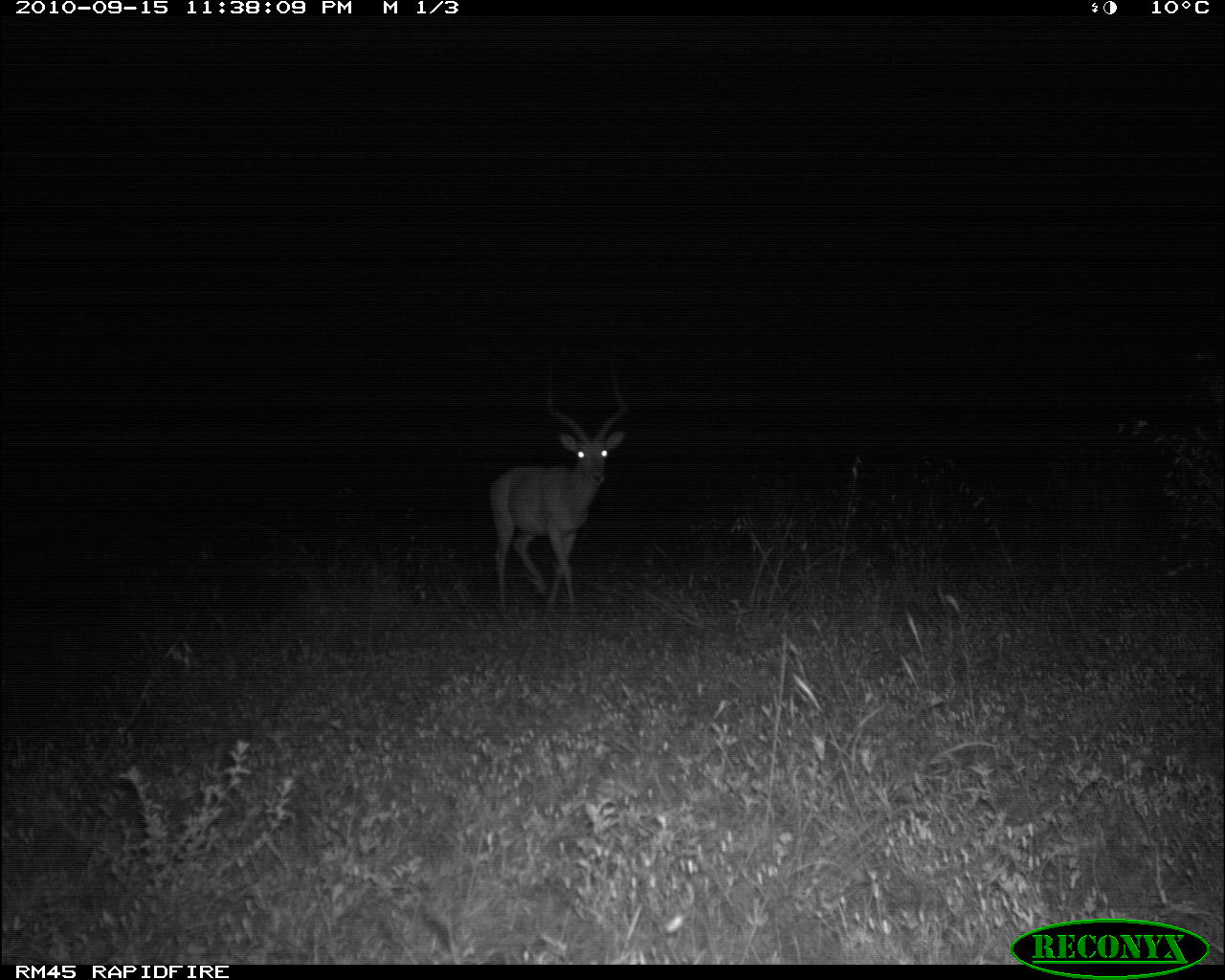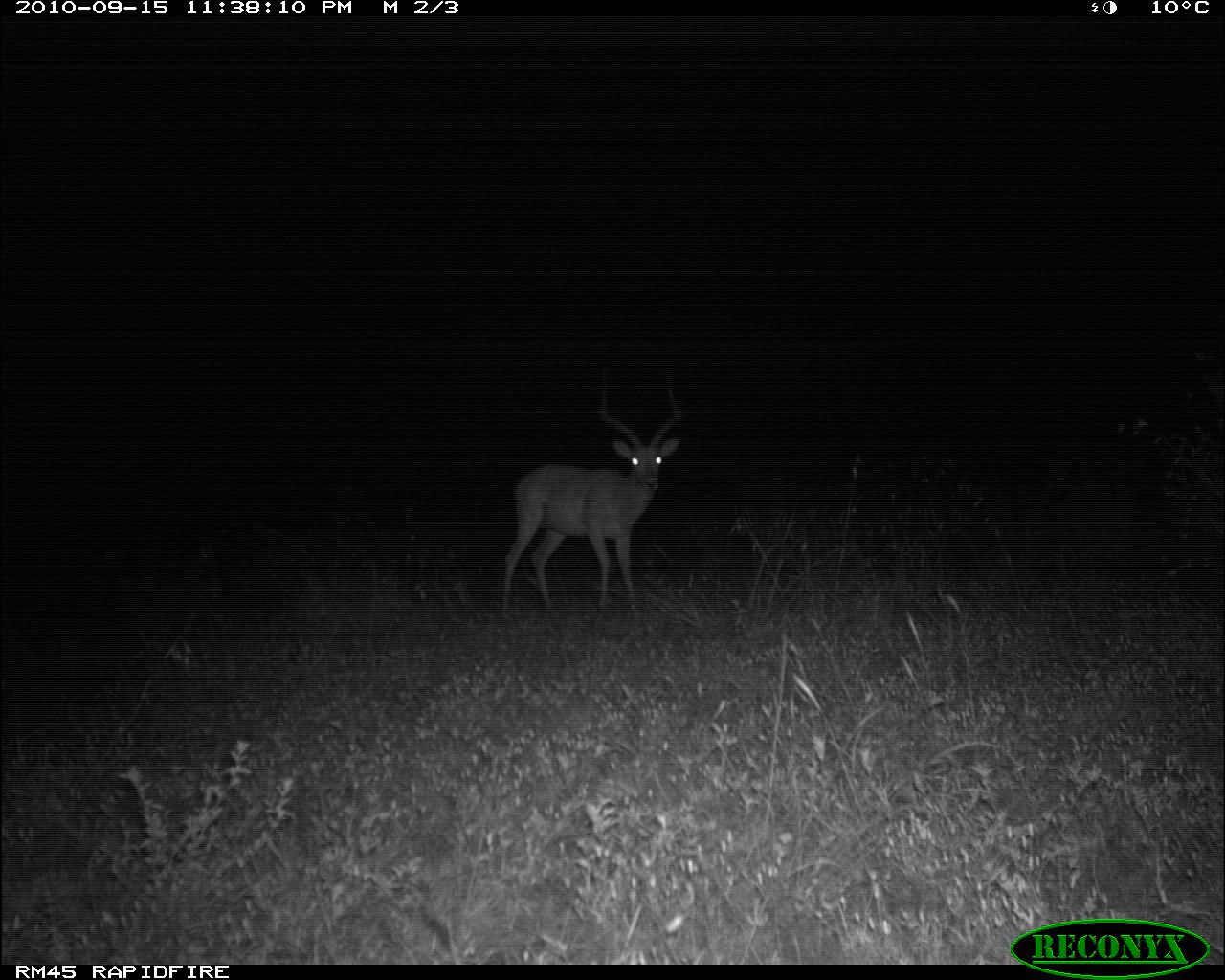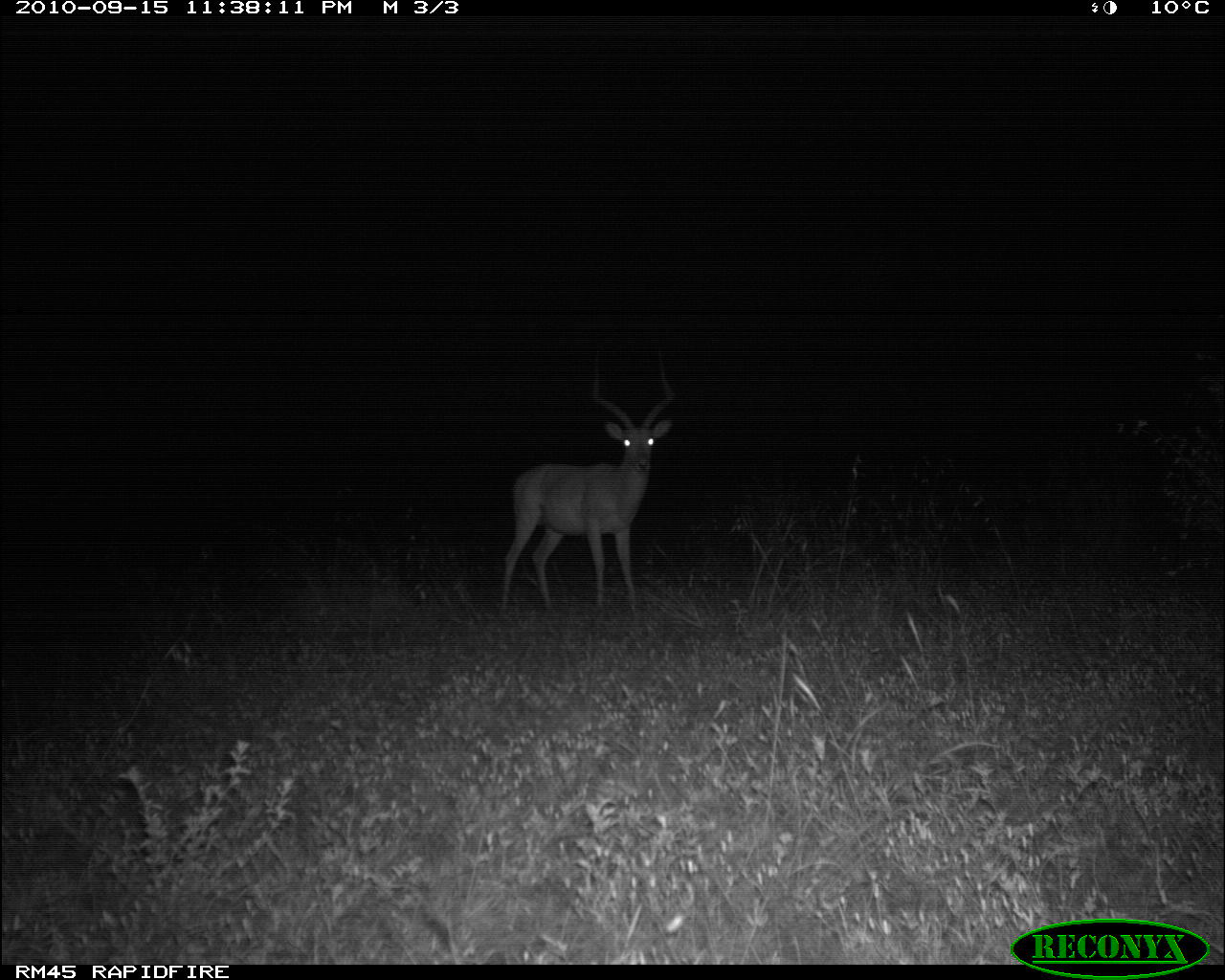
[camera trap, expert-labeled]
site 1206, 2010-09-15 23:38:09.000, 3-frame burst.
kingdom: Animalia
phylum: Chordata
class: Mammalia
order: Artiodactyla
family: Bovidae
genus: Aepyceros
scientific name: Aepyceros melampus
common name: impala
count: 1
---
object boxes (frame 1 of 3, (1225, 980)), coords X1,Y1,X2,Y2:
aepyceros melampus: 488,354,627,613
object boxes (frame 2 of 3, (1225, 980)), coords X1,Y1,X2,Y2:
aepyceros melampus: 498,365,682,613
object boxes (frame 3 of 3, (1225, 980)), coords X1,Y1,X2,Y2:
aepyceros melampus: 501,344,675,609